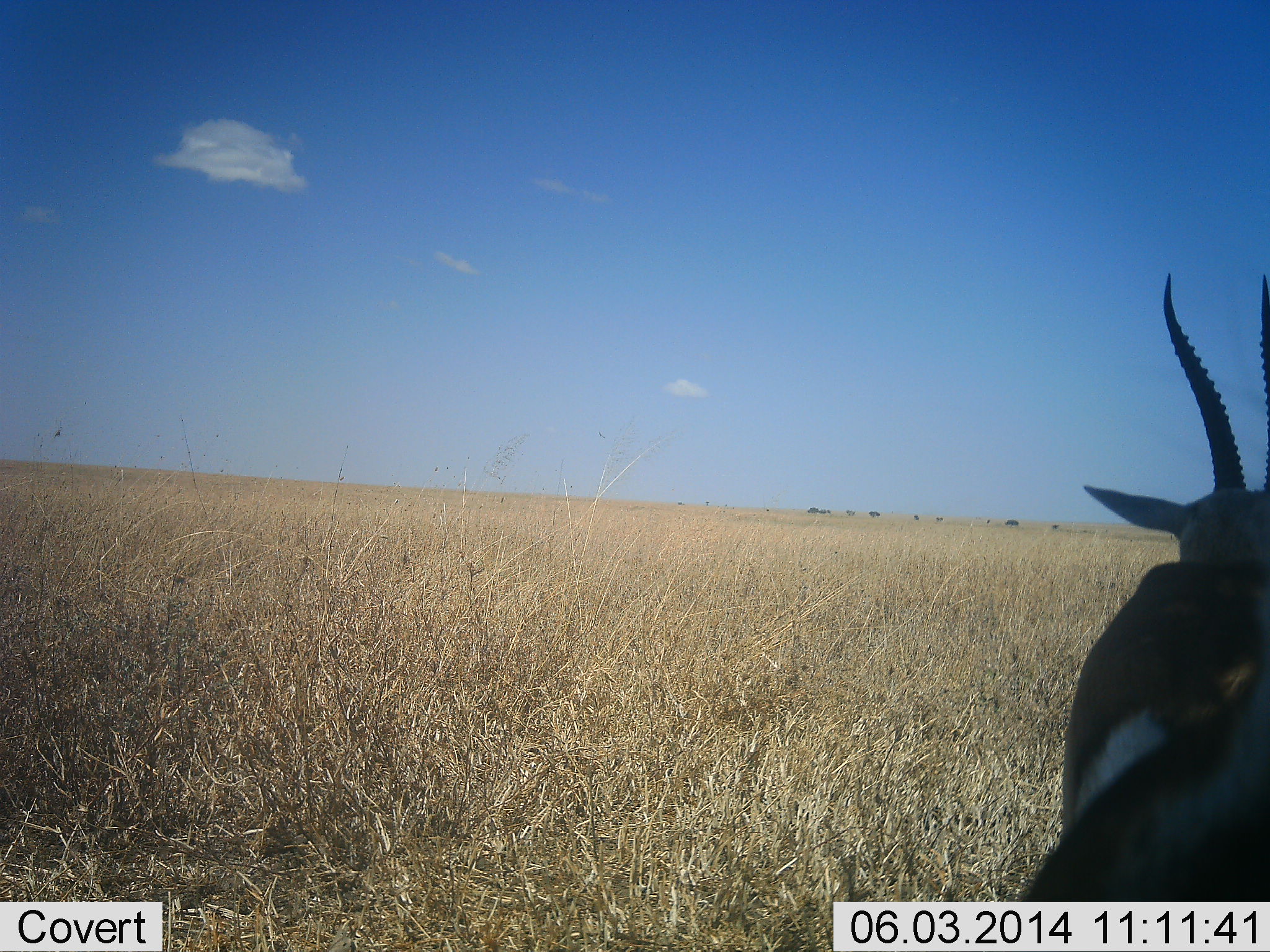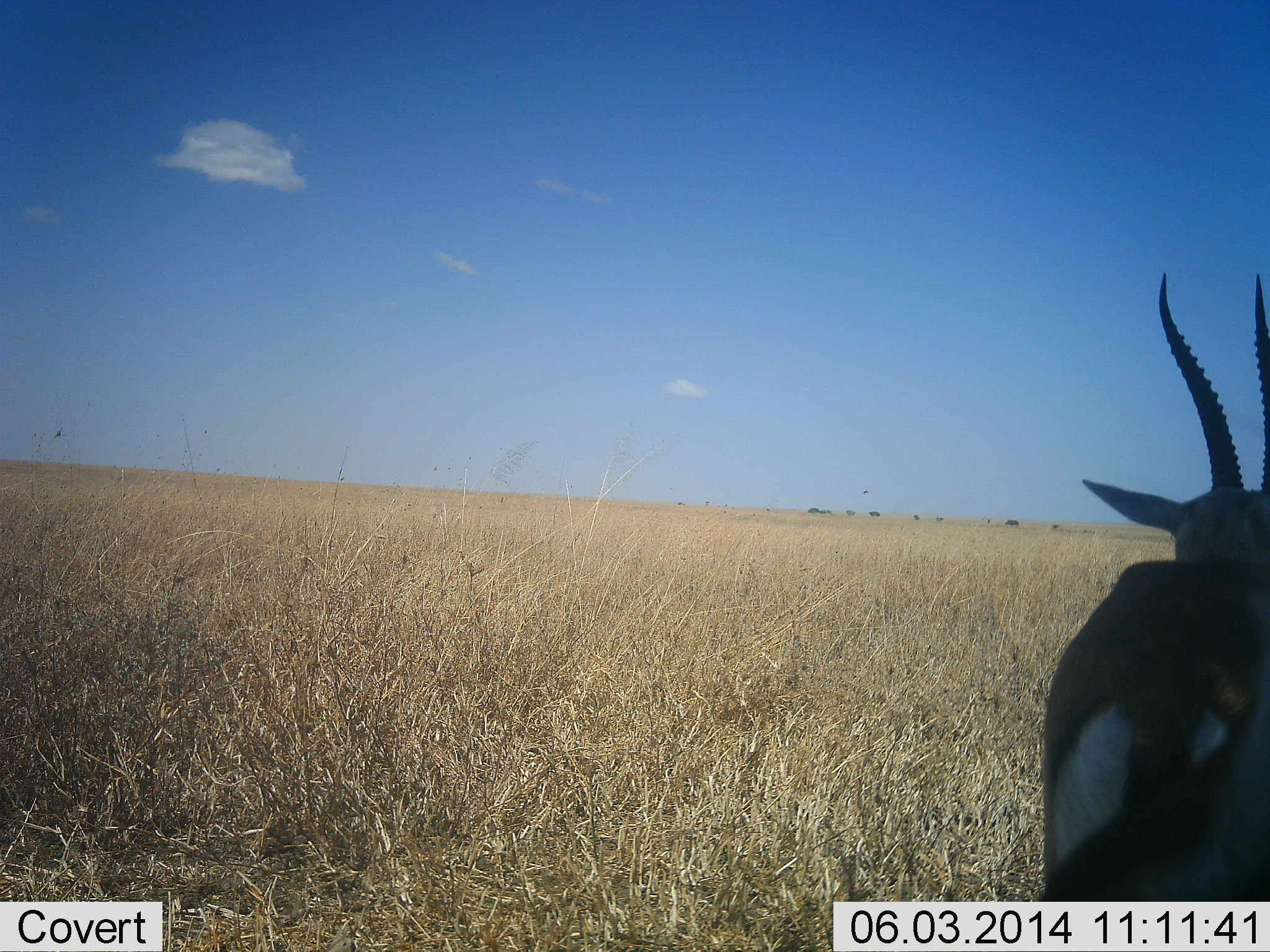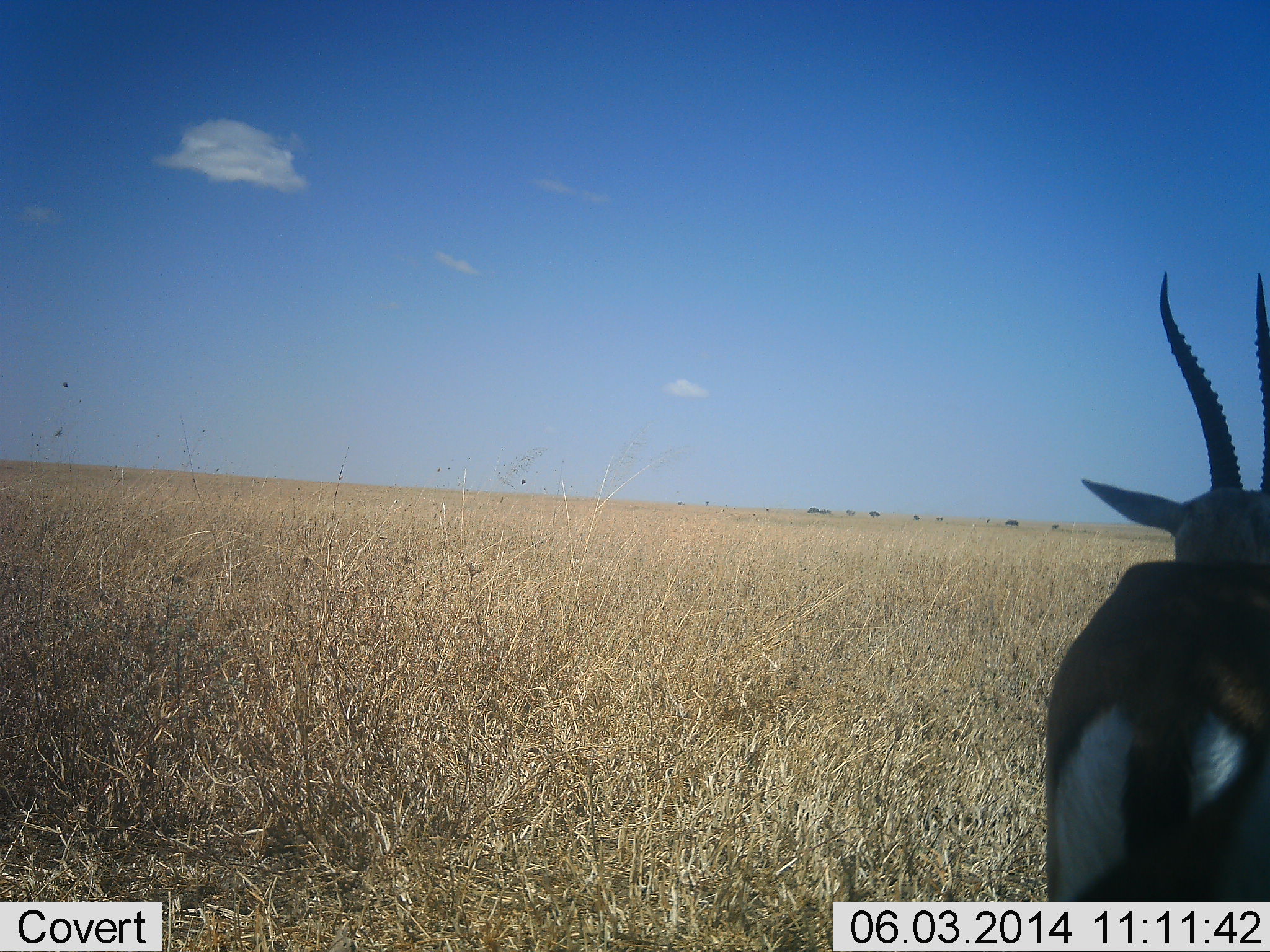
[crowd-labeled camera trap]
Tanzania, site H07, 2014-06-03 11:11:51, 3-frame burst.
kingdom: Animalia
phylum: Chordata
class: Mammalia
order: Artiodactyla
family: Bovidae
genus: Eudorcas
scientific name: Eudorcas thomsonii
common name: thomson's gazelle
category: gazellethomsons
Gazellethomsons (thomson's gazelle) (Eudorcas thomsonii), count 1. Behavior (volunteer vote fractions): standing 100%, resting 0%, moving 0%, interacting 0%. Young present (vote fraction): 0%. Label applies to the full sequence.